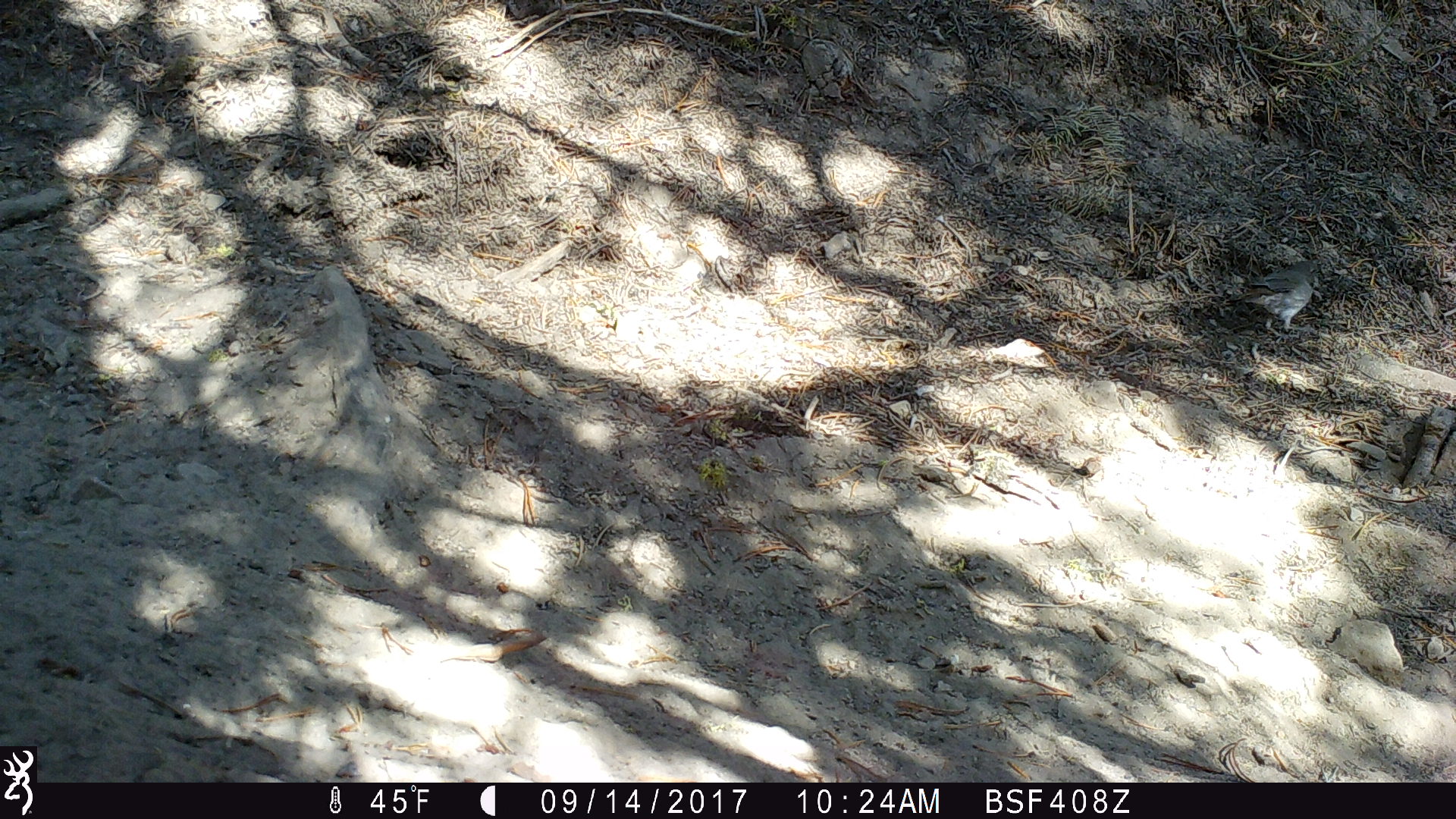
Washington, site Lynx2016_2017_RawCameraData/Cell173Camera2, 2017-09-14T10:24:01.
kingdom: Animalia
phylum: Chordata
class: Aves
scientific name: Aves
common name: birds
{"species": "Aves (birds)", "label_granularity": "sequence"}